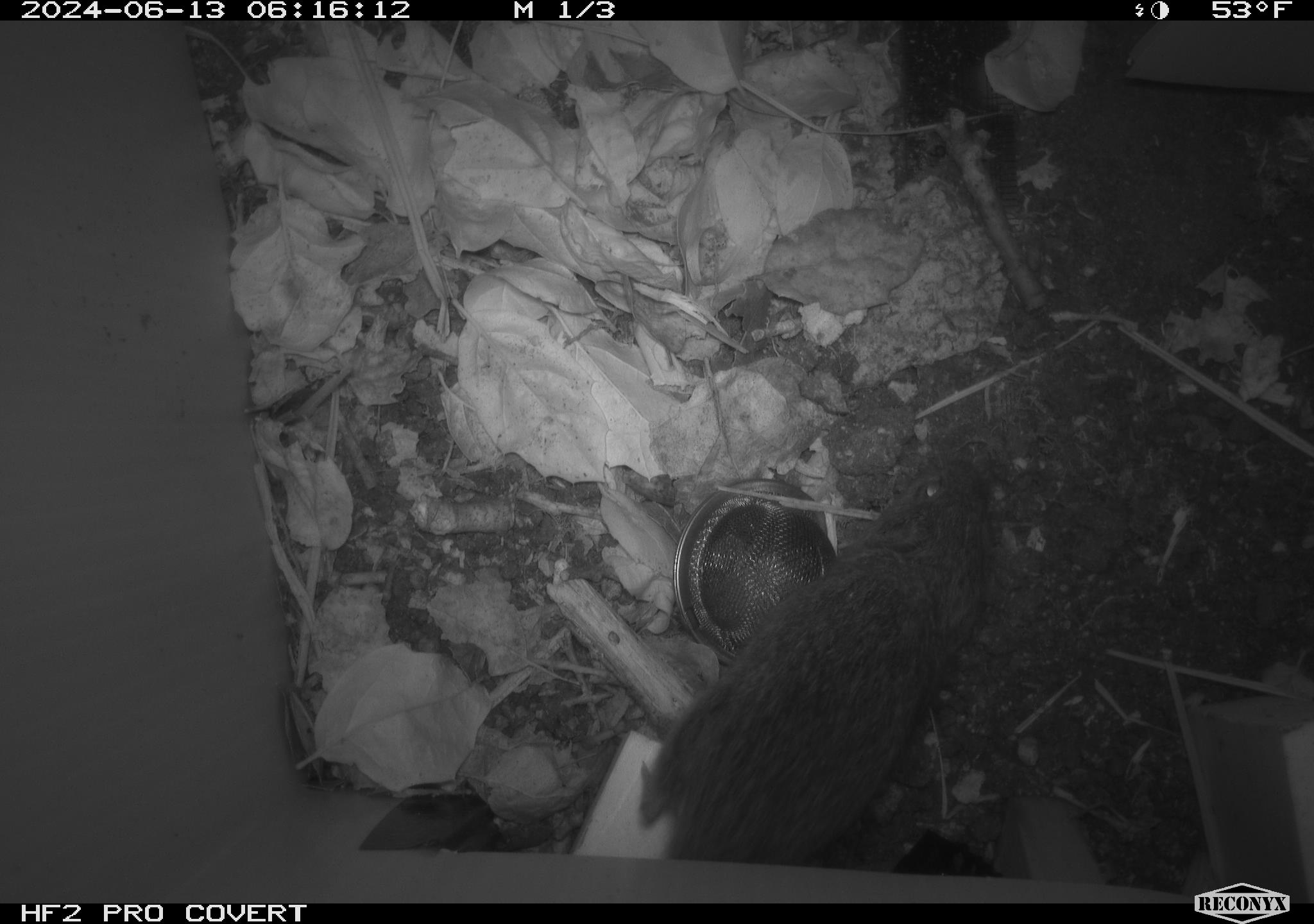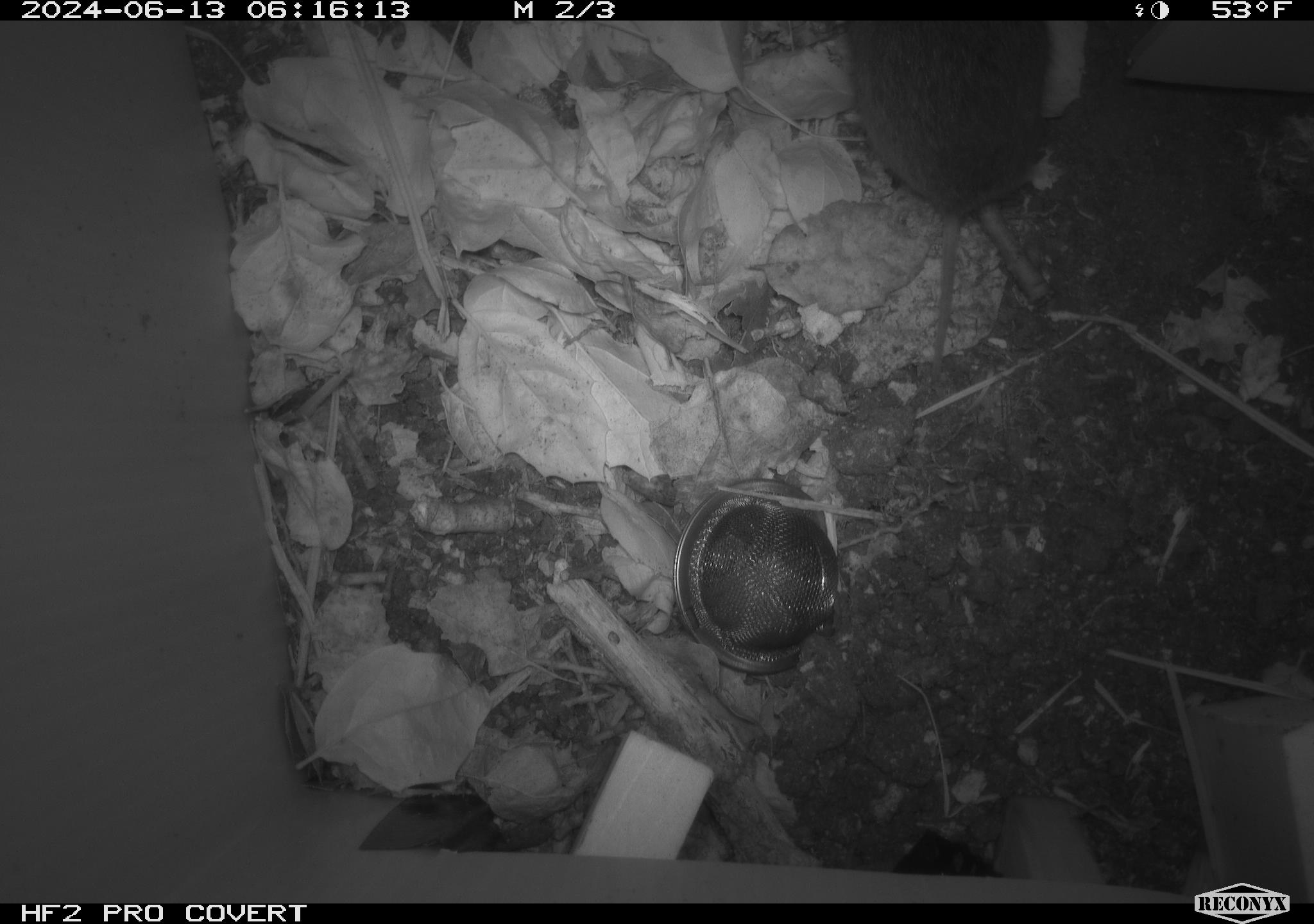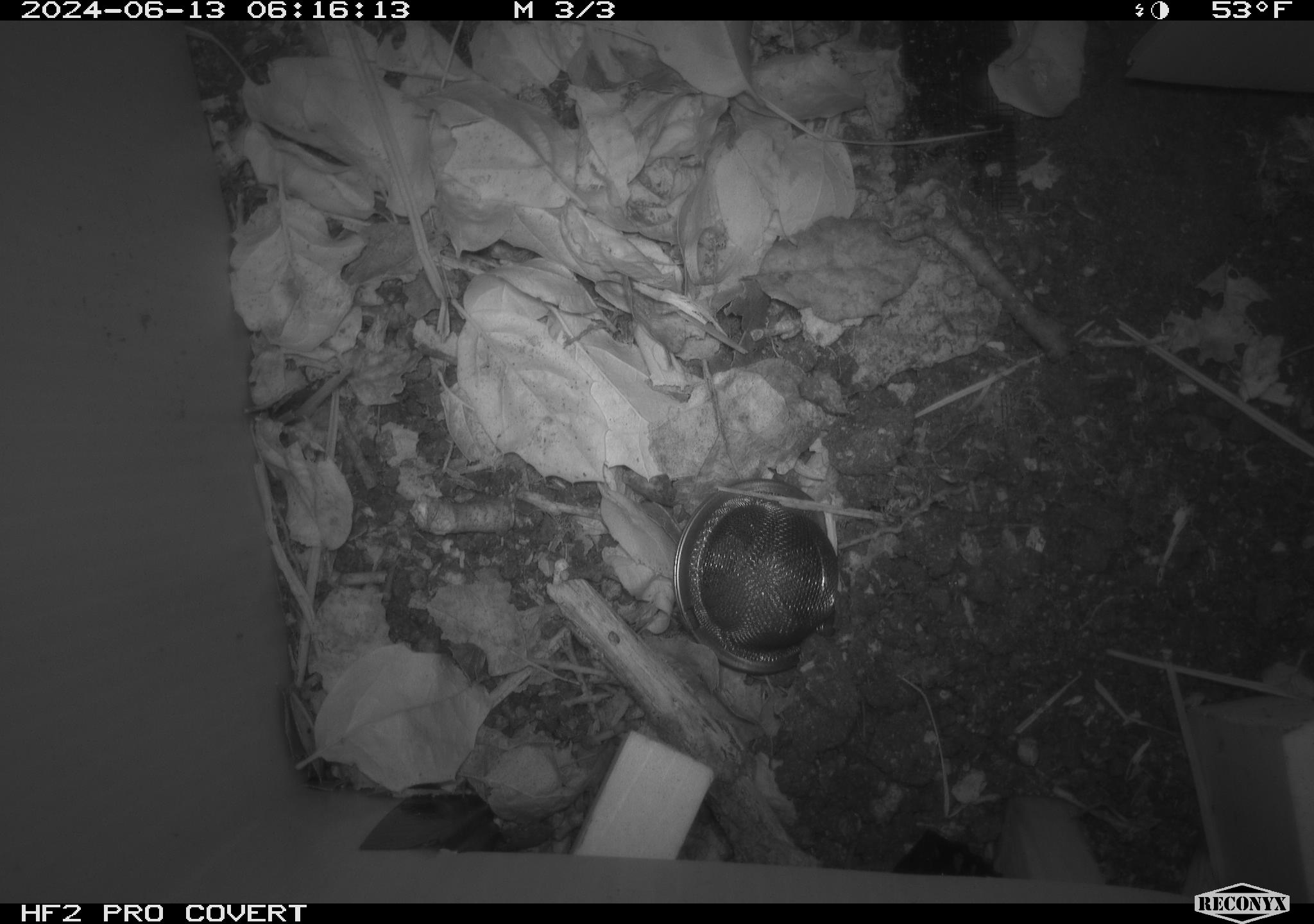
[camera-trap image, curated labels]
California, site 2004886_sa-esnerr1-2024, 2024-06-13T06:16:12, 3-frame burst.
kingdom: Animalia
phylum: Chordata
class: Mammalia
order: Rodentia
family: Cricetidae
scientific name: Cricetidae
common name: hamsters, voles, lemmings, and allies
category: cricetidae family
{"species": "cricetidae family (hamsters, voles, lemmings, and allies) (Cricetidae)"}